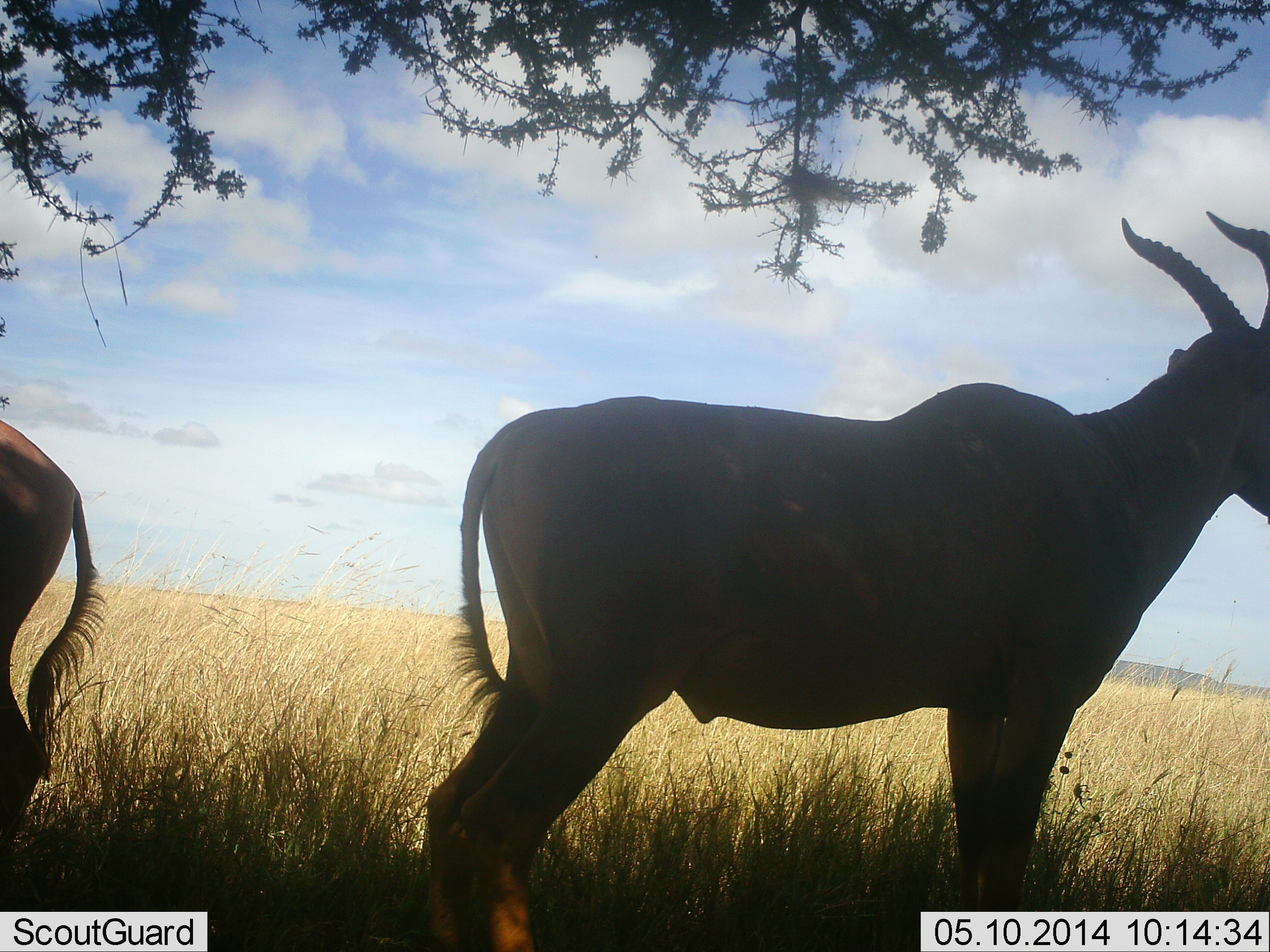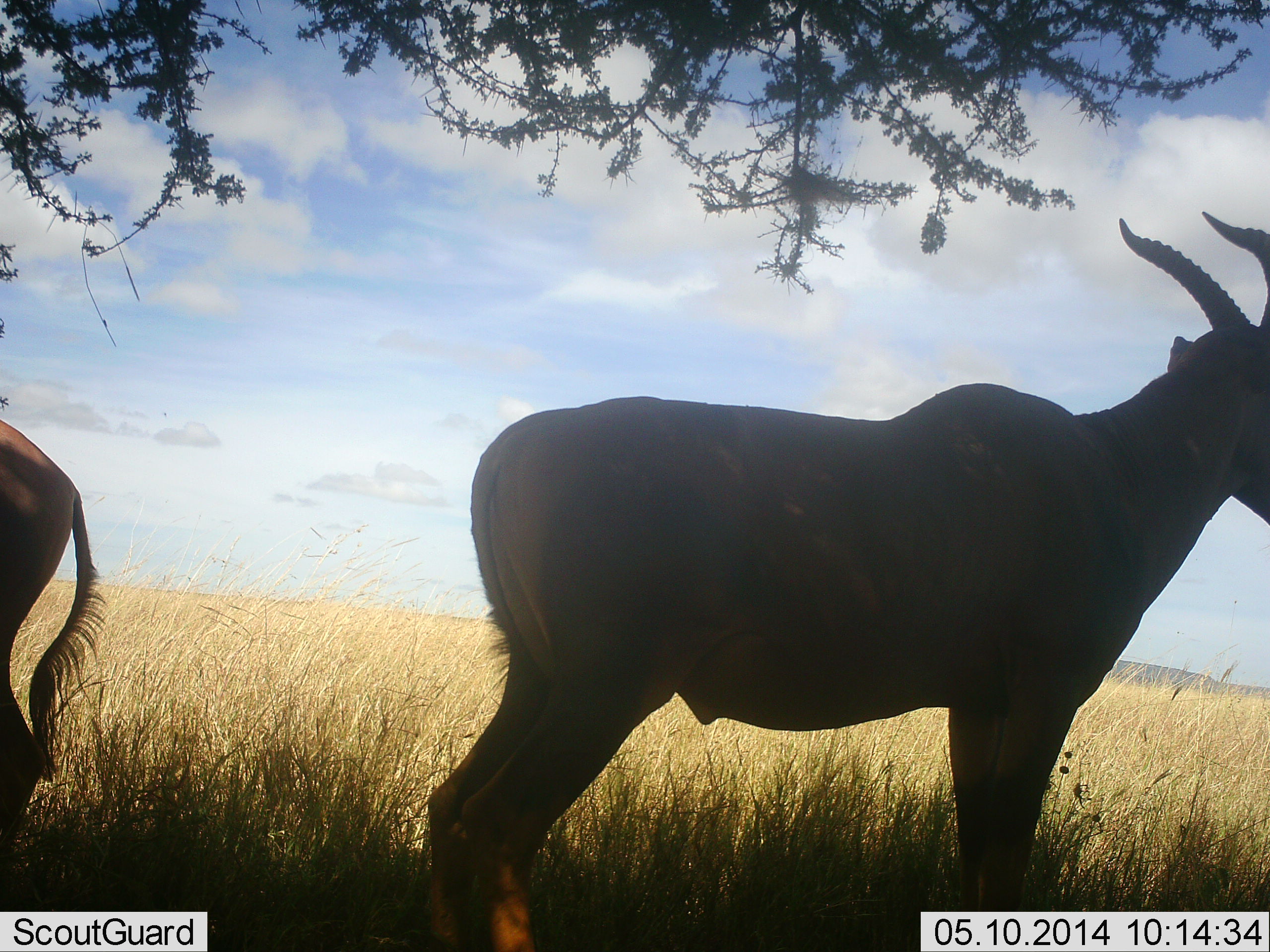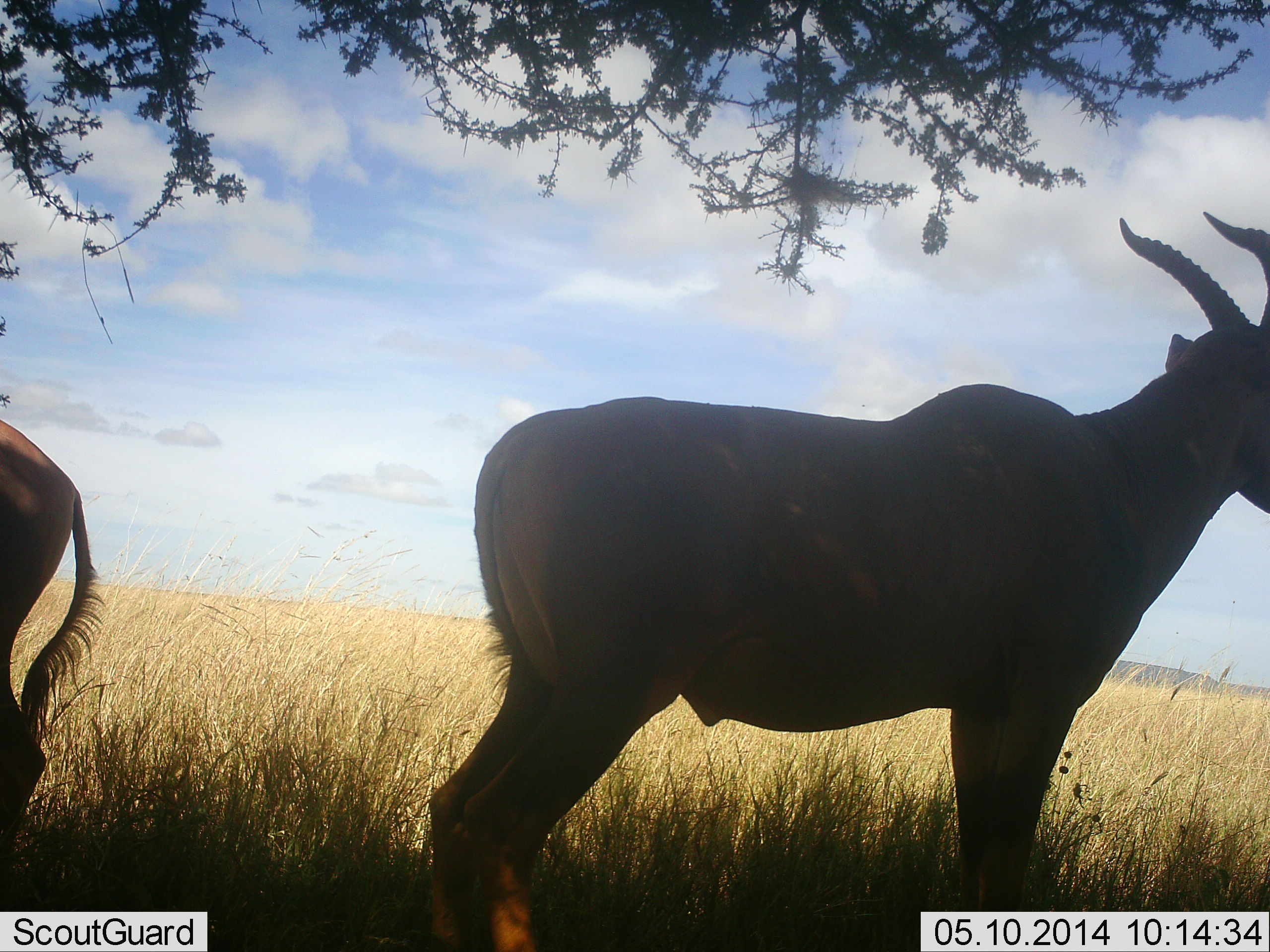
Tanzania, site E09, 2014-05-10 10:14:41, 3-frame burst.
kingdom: Animalia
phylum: Chordata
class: Mammalia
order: Artiodactyla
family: Bovidae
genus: Damaliscus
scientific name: Damaliscus lunatus jimela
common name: topi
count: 2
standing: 100%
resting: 10%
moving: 0%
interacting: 0%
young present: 0%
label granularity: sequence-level